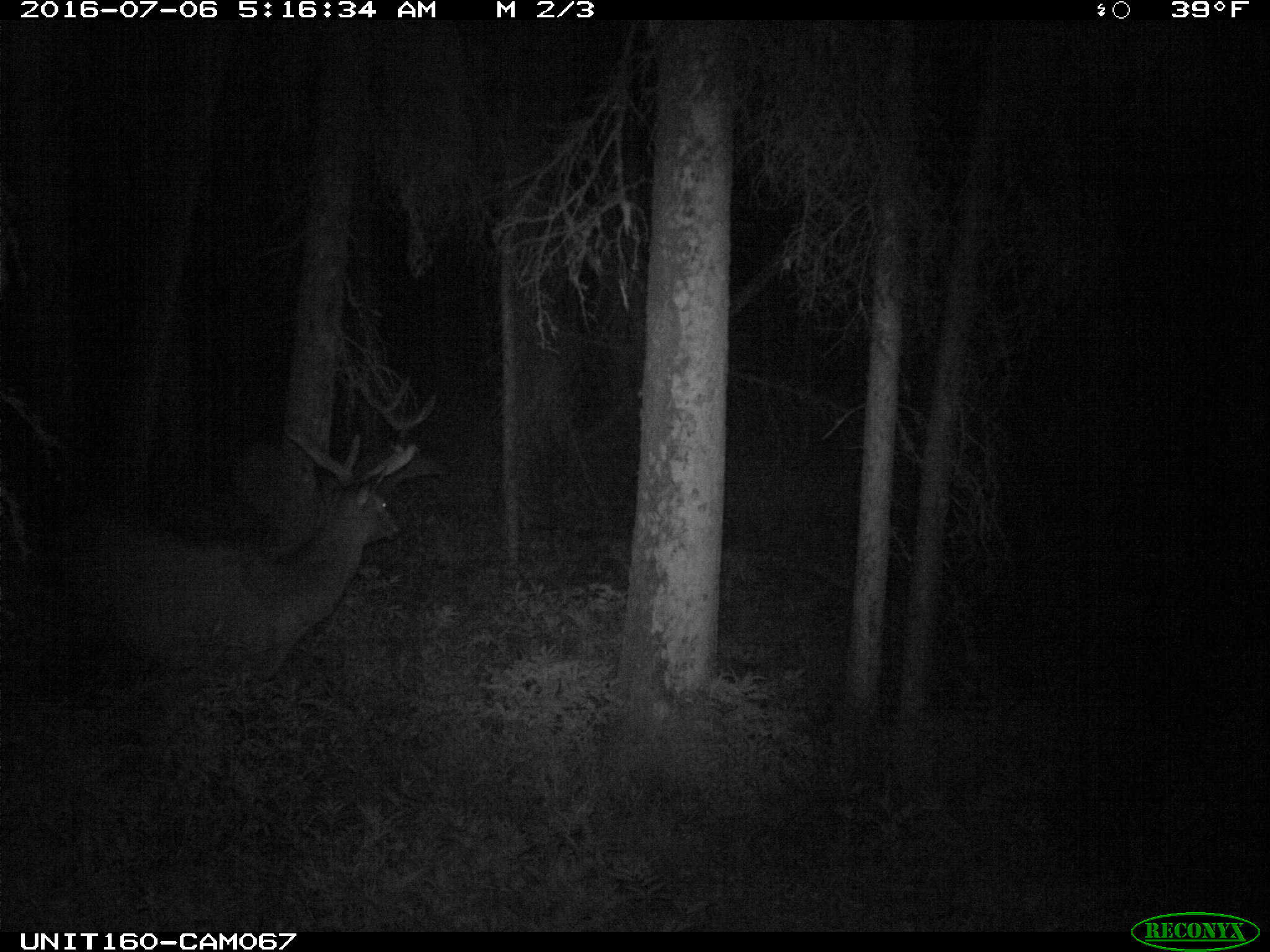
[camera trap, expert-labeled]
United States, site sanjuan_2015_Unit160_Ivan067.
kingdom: Animalia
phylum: Chordata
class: Mammalia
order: Artiodactyla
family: Cervidae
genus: Cervus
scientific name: Cervus elaphus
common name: red deer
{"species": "Cervus elaphus (red deer)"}